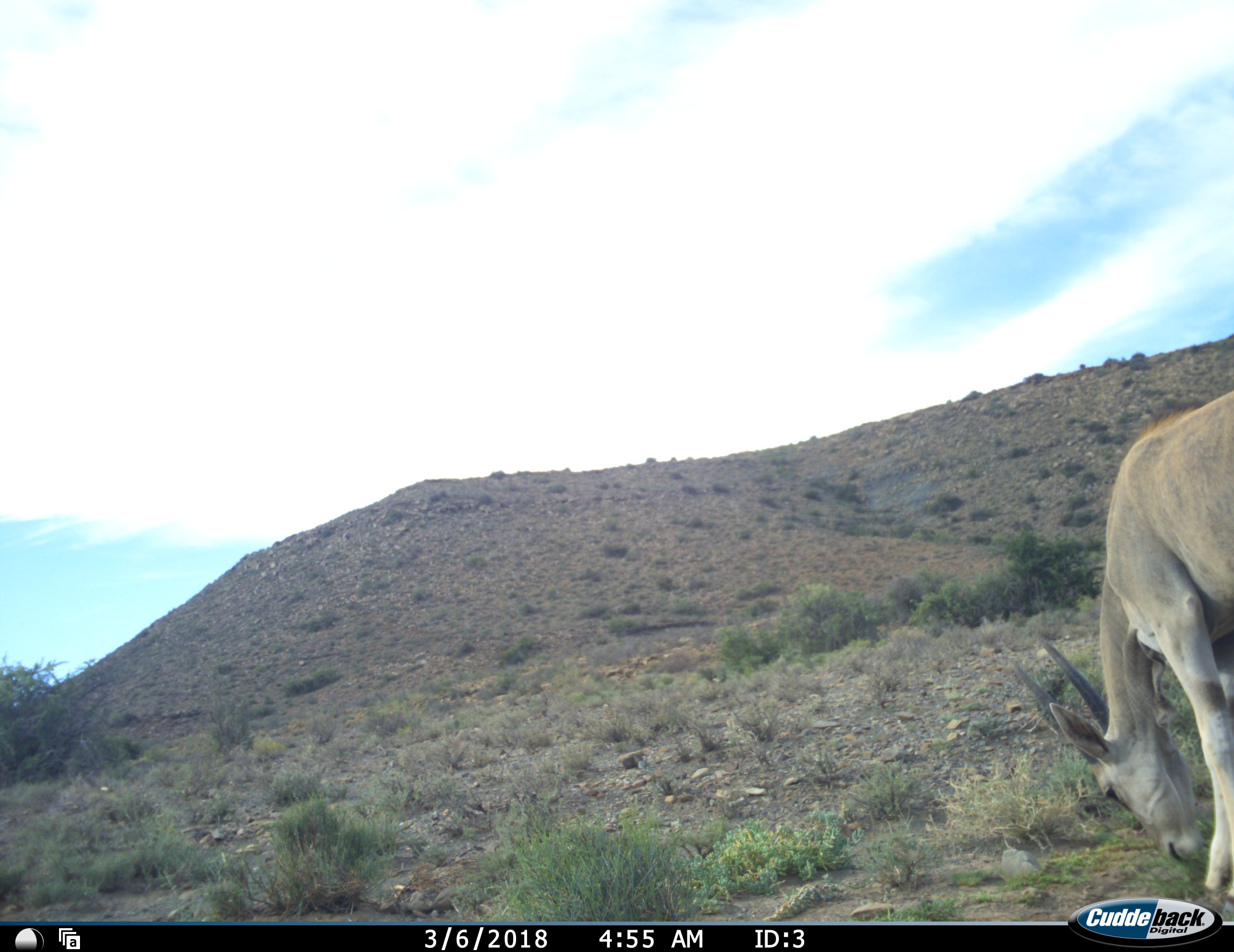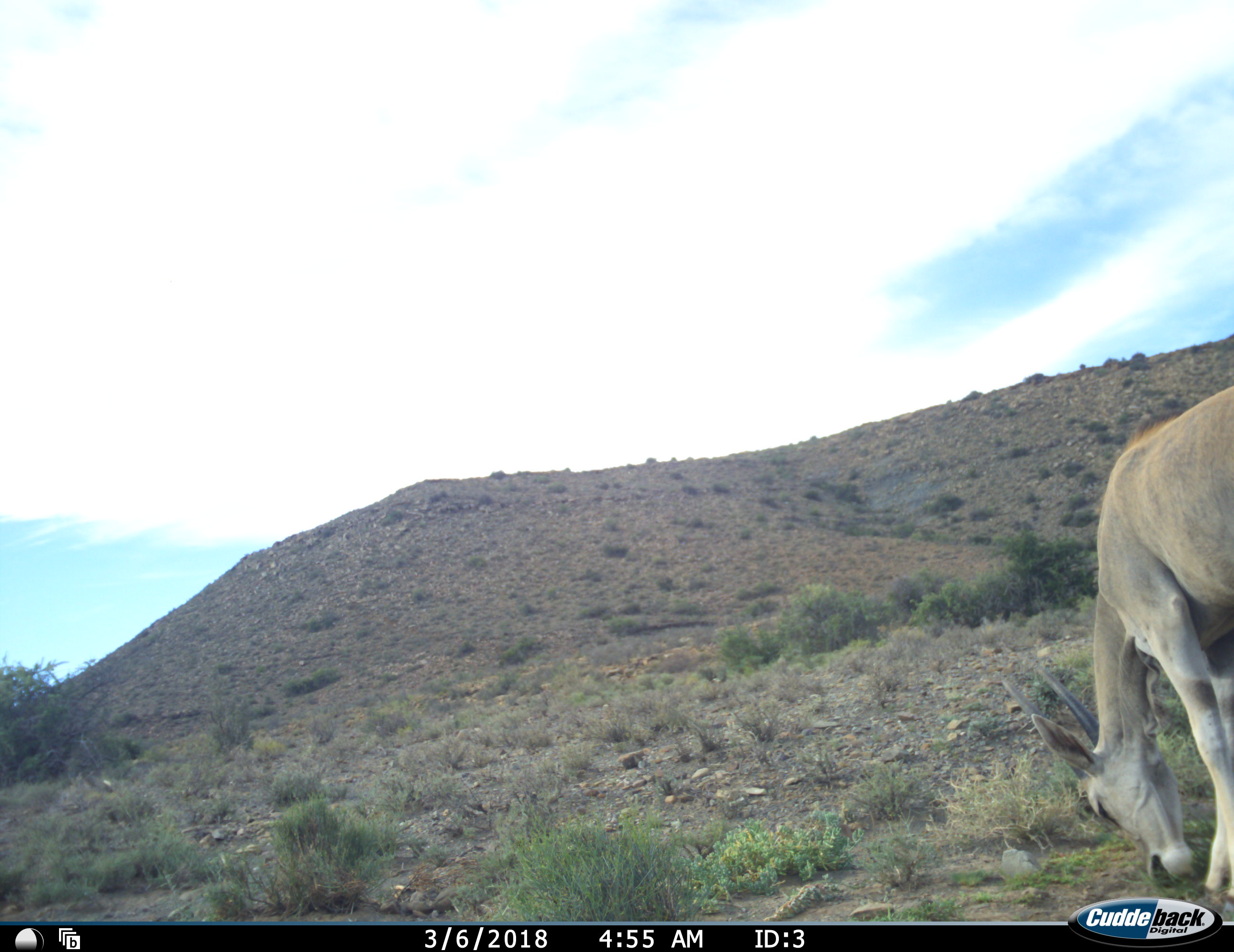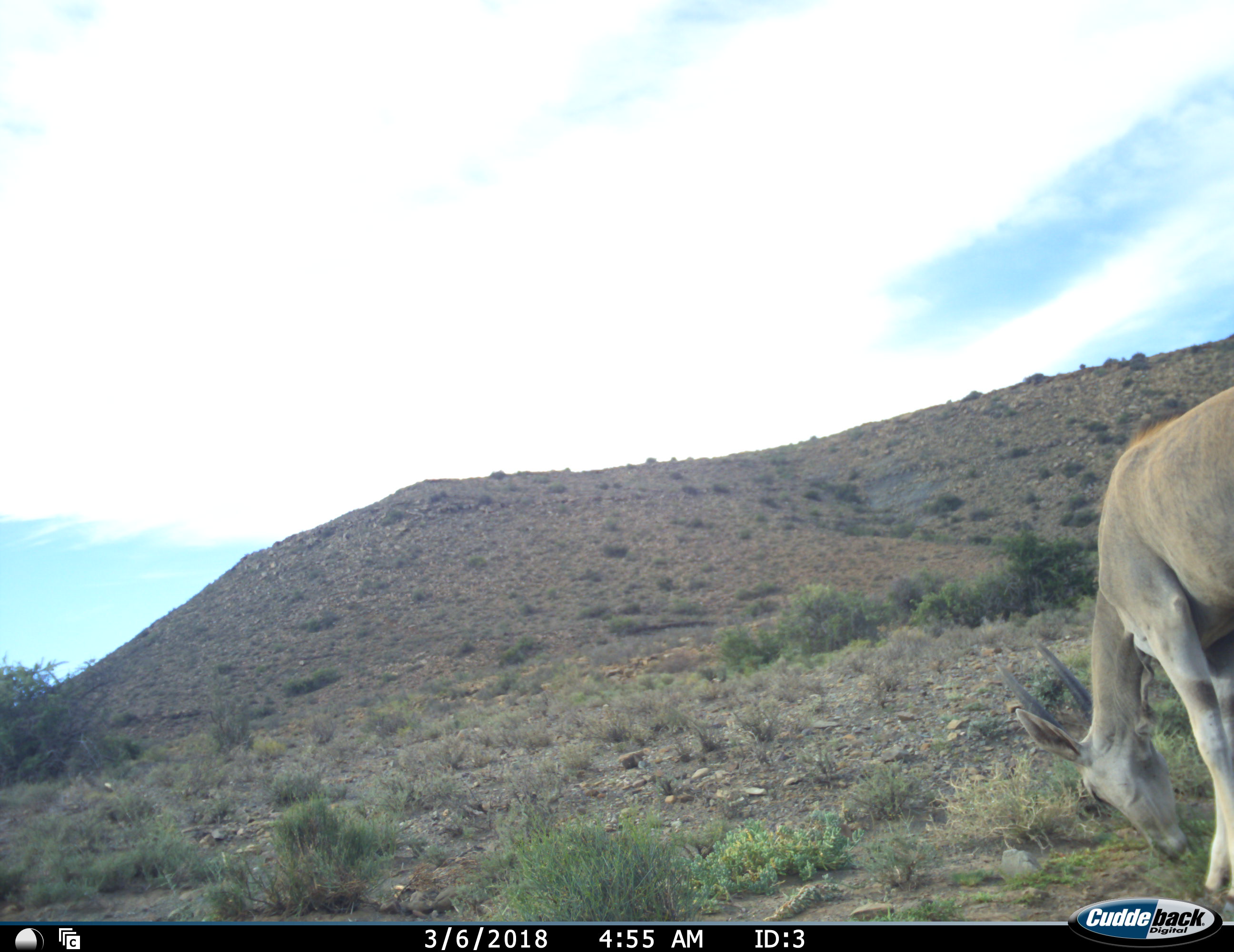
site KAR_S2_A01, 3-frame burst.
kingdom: Animalia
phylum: Chordata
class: Mammalia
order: Artiodactyla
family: Bovidae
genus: Tragelaphus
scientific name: Tragelaphus oryx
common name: eland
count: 1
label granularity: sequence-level